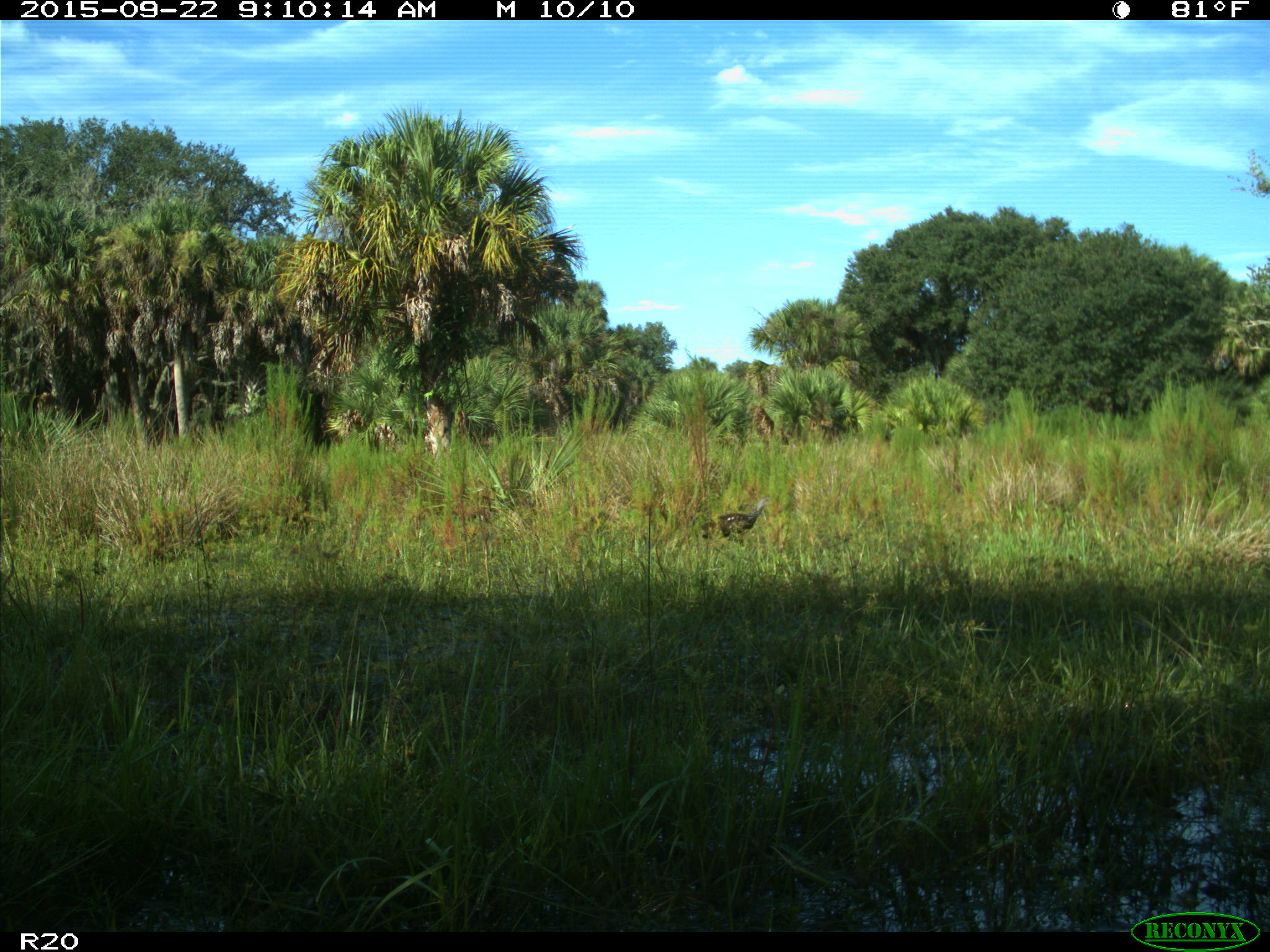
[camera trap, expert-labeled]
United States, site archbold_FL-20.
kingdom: Animalia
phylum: Chordata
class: Aves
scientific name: Aves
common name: birds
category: unidentified bird